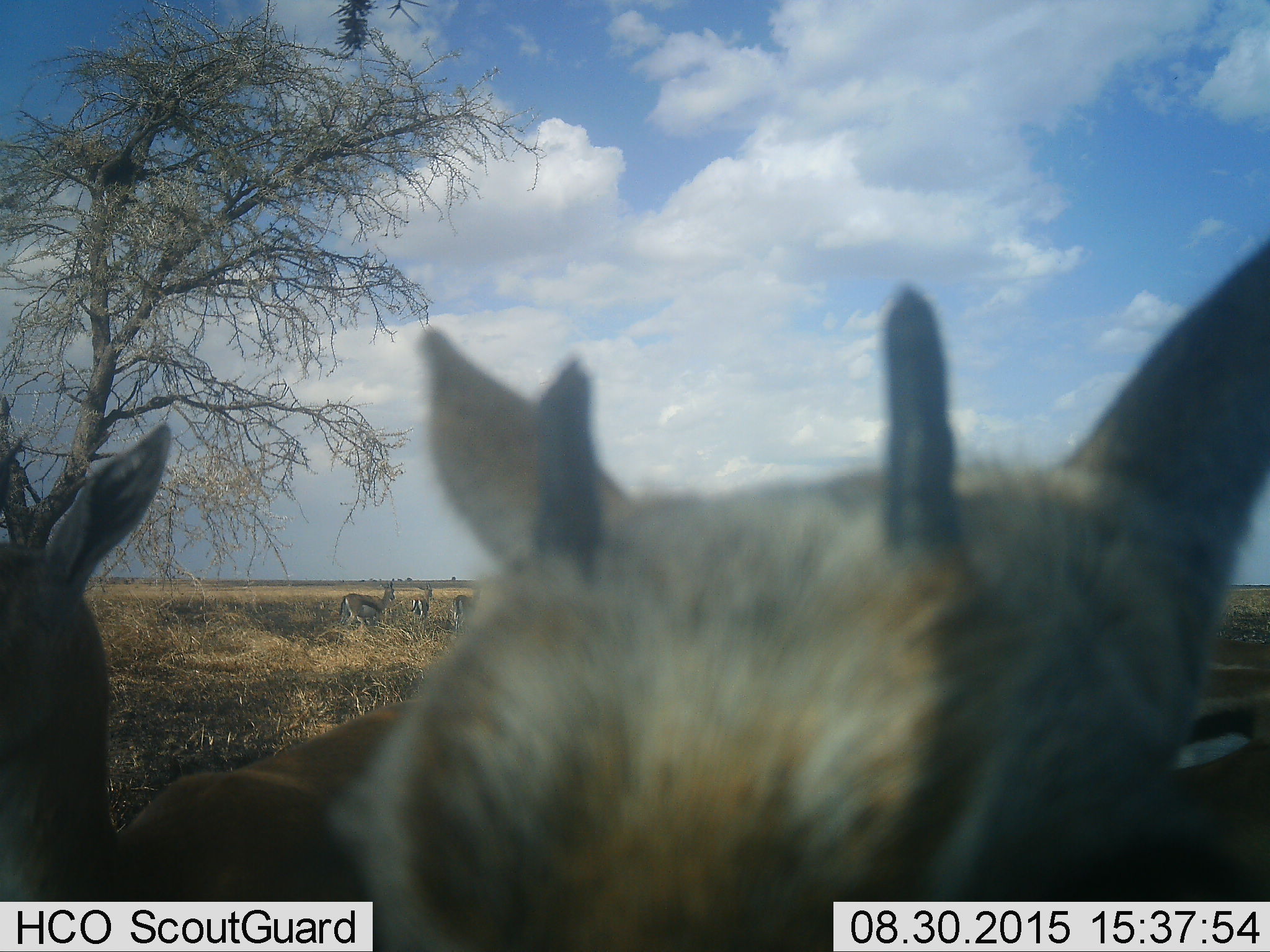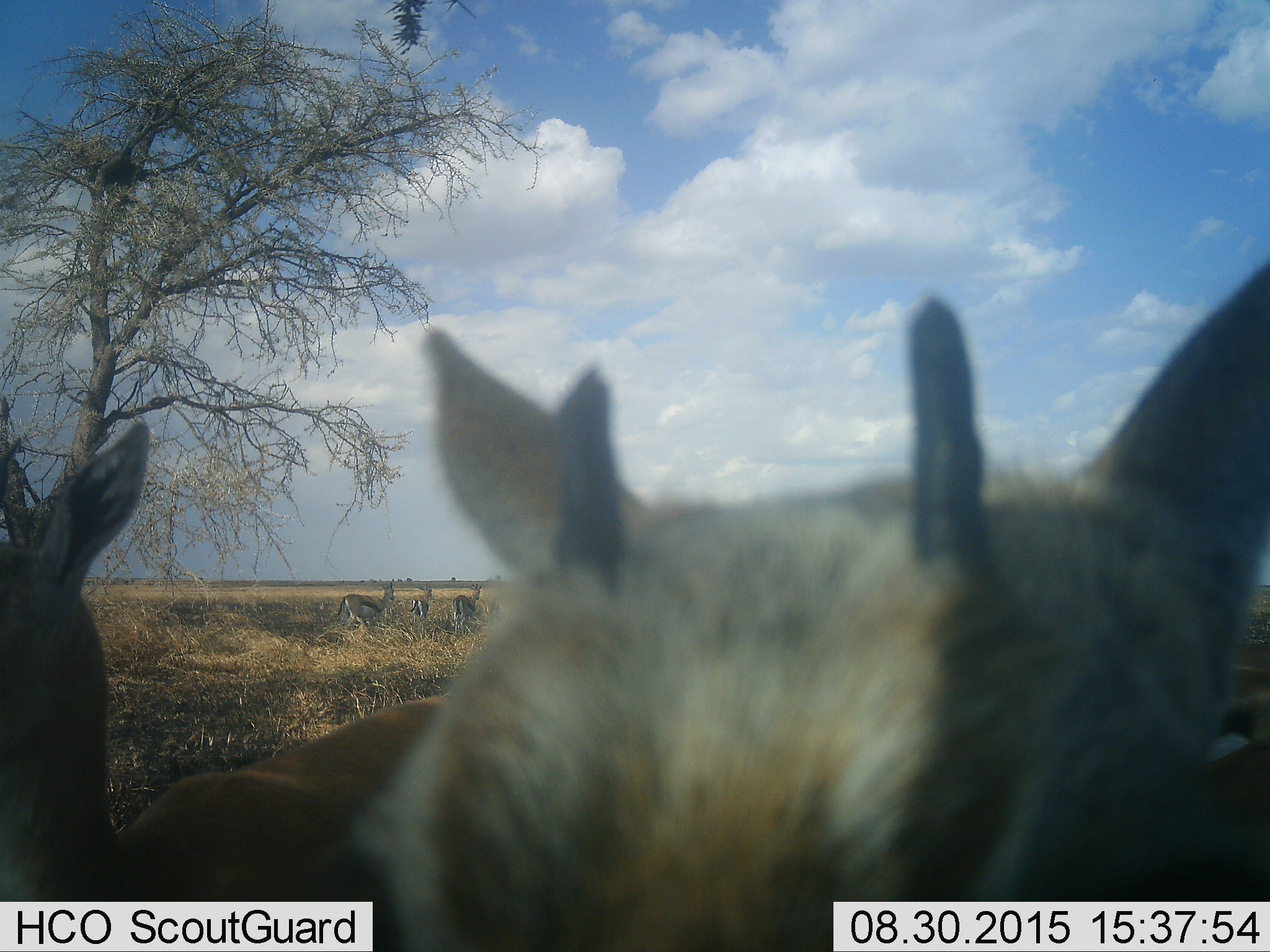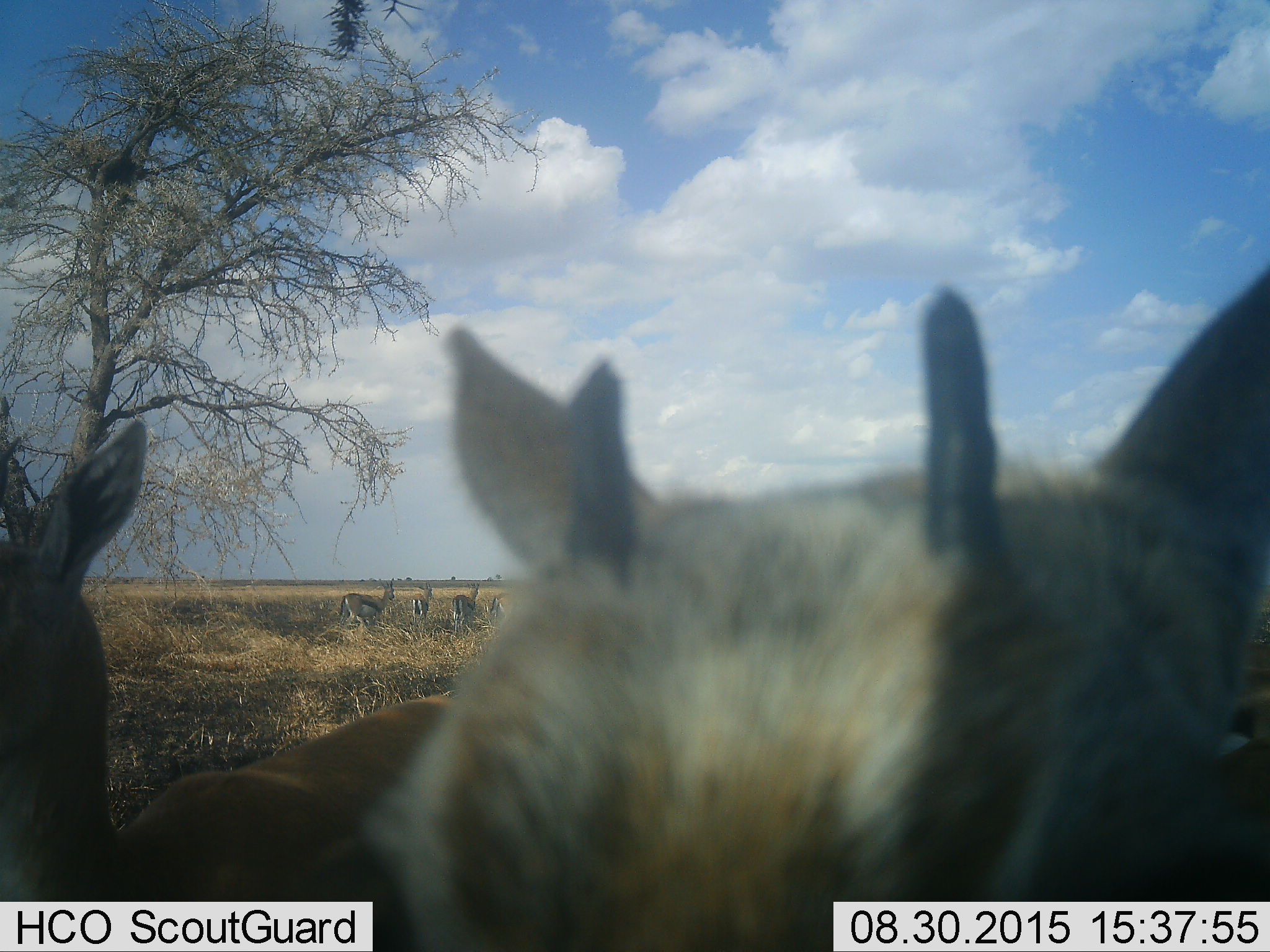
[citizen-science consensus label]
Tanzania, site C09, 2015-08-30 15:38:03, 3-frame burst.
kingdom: Animalia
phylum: Chordata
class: Mammalia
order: Artiodactyla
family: Bovidae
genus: Eudorcas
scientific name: Eudorcas thomsonii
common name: thomson's gazelle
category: gazellethomsons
Gazellethomsons (thomson's gazelle) (Eudorcas thomsonii), count 6. Behavior (volunteer vote fractions): standing 79%, resting 7%, moving 29%, interacting 7%. Young present (vote fraction): 21%. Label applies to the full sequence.